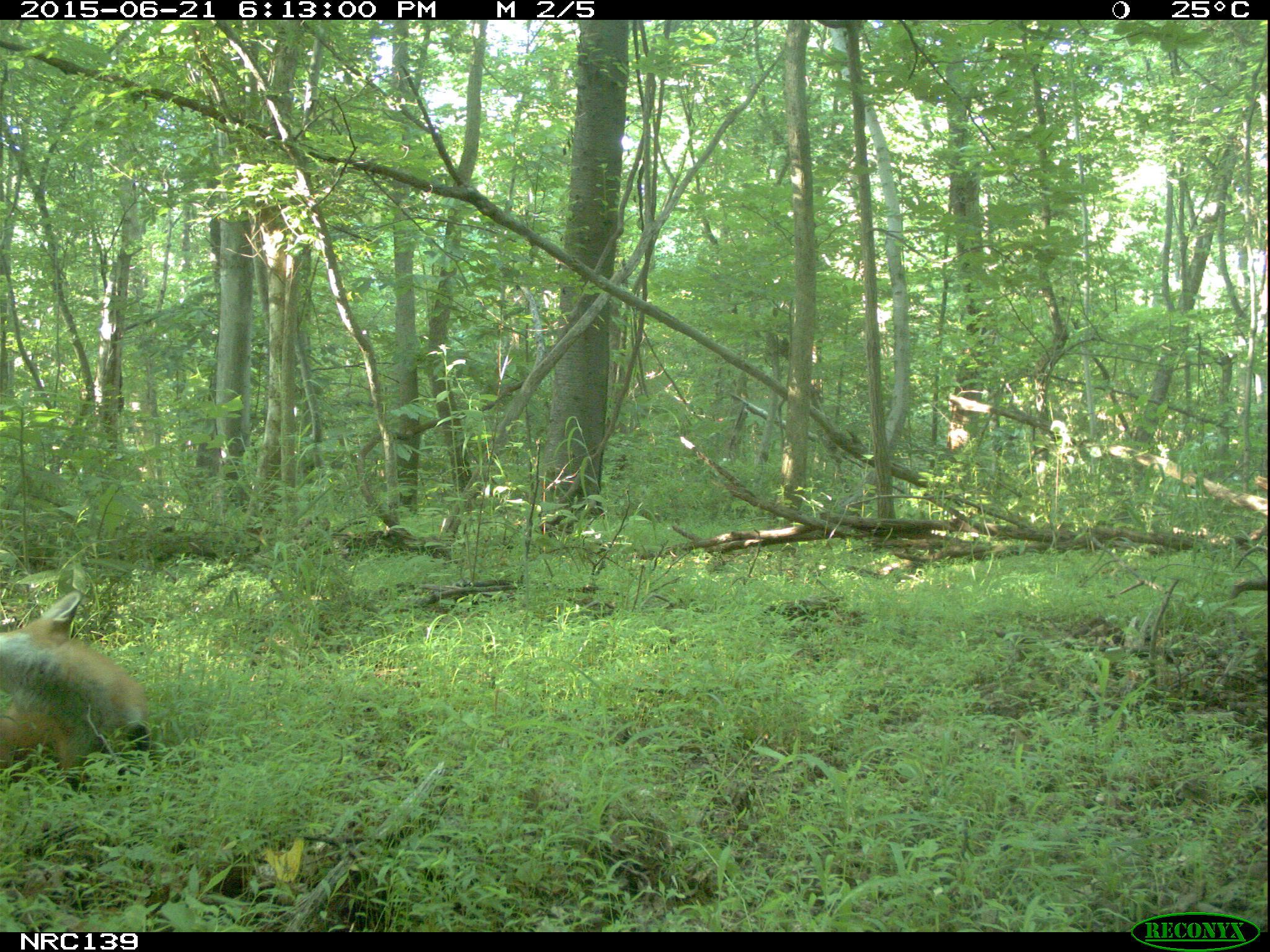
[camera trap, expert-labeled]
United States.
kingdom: Animalia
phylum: Chordata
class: Mammalia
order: Carnivora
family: Canidae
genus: Vulpes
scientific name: Vulpes vulpes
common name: red fox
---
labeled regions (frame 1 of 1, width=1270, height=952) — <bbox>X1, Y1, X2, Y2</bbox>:
Red Fox: <bbox>0, 591, 163, 786</bbox>